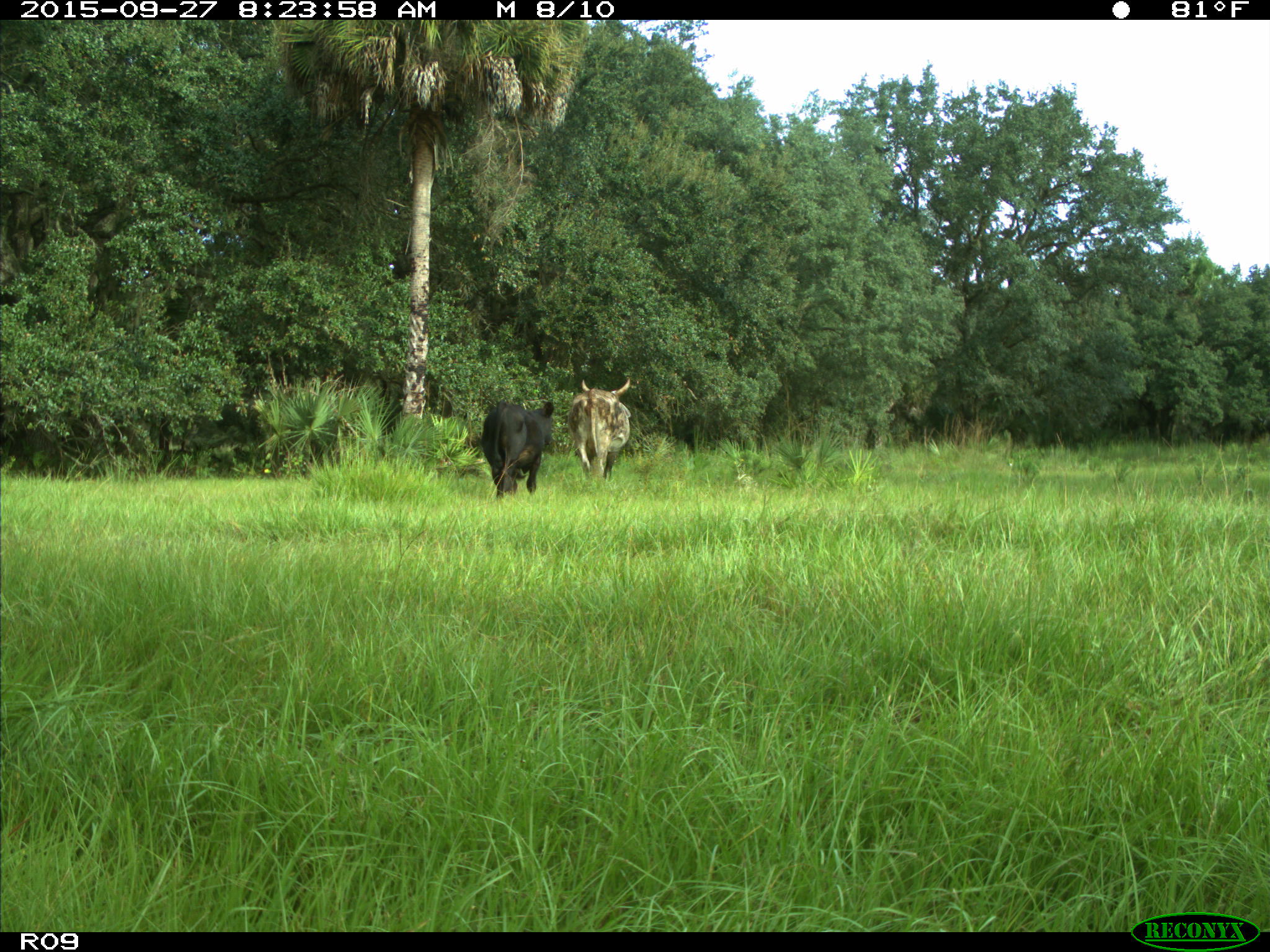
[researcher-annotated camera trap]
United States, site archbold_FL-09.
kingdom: Animalia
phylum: Chordata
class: Mammalia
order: Artiodactyla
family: Bovidae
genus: Bos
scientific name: Bos taurus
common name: domestic cow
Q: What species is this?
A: Bos taurus (domestic cow).